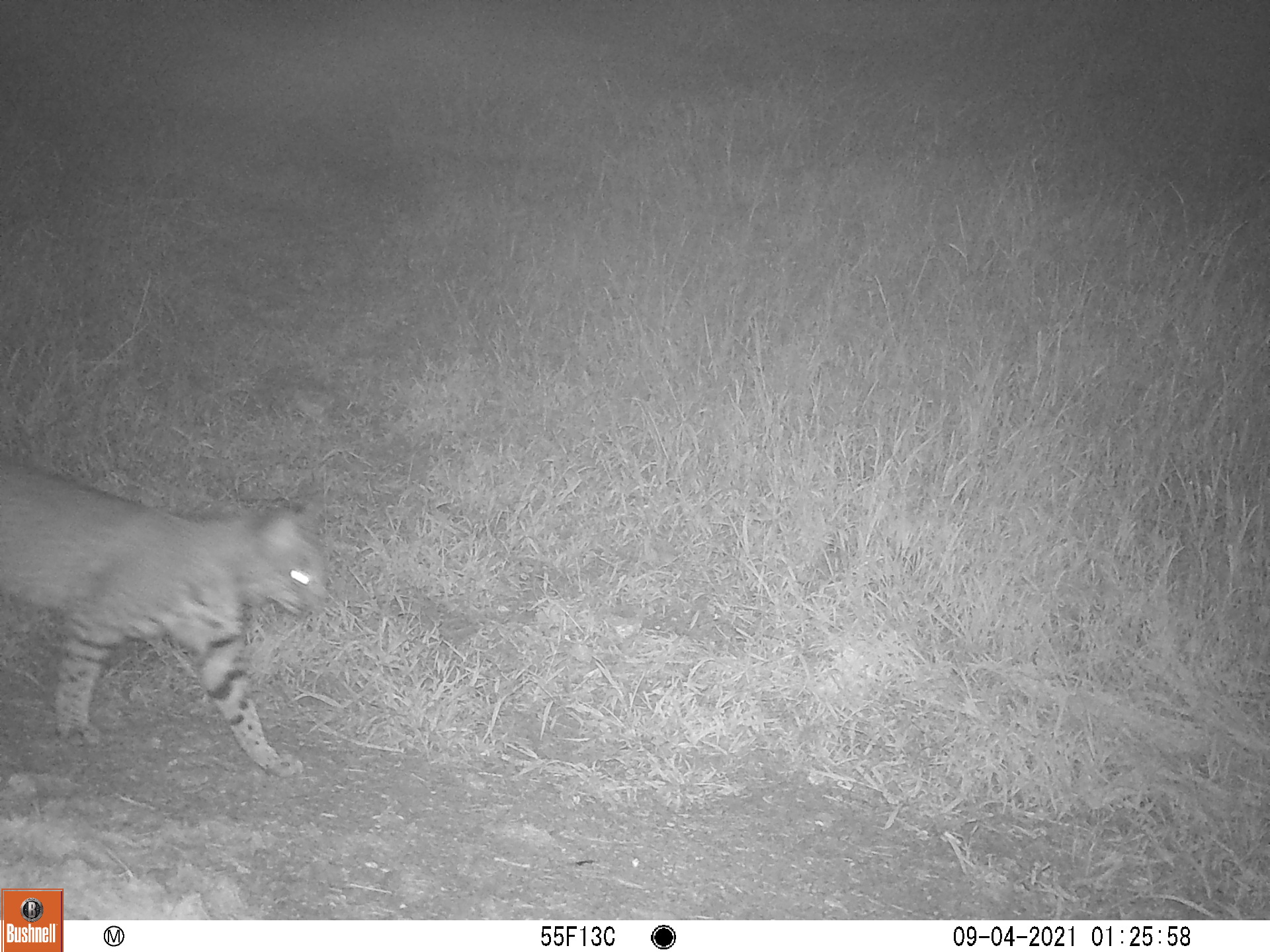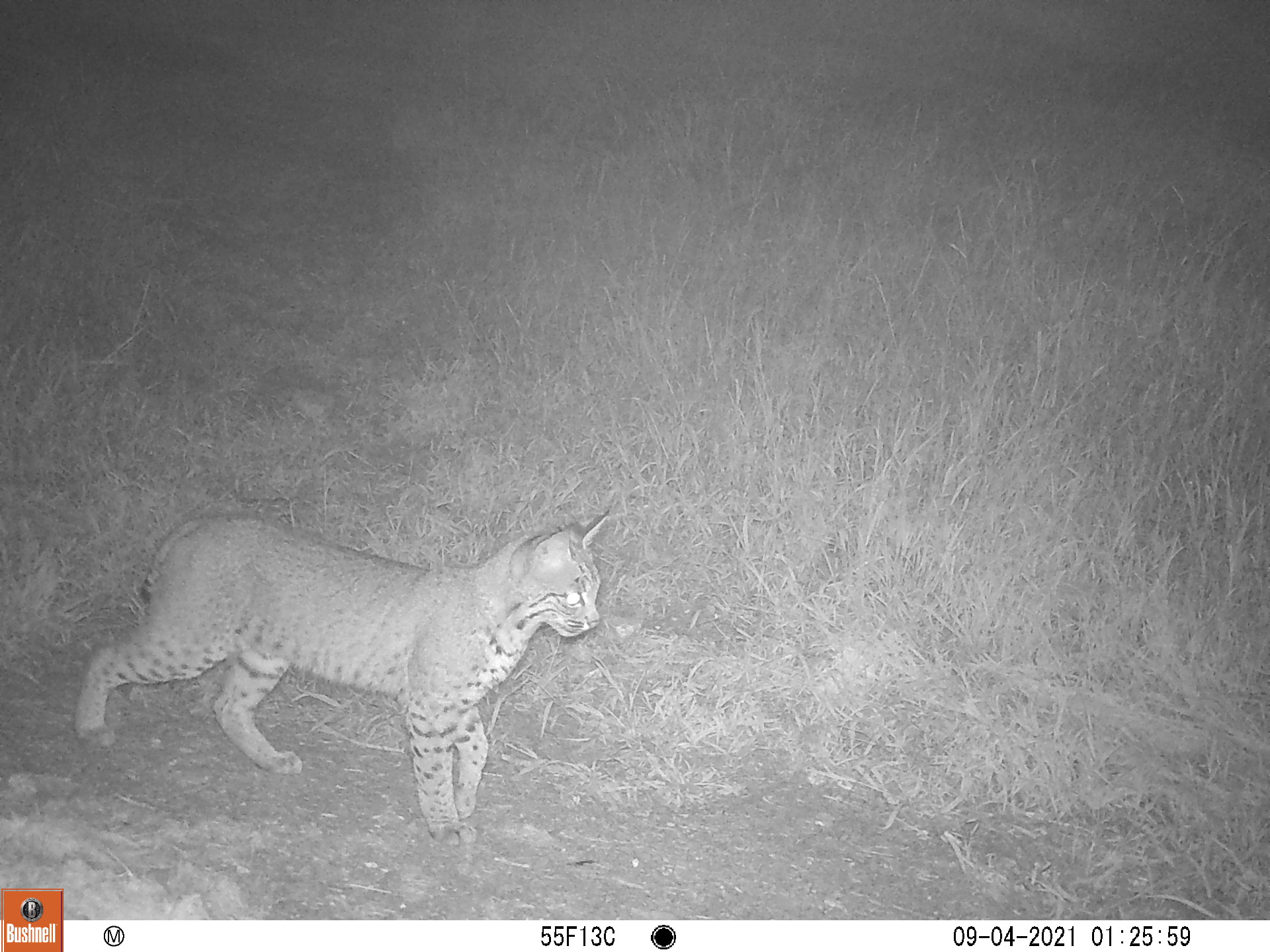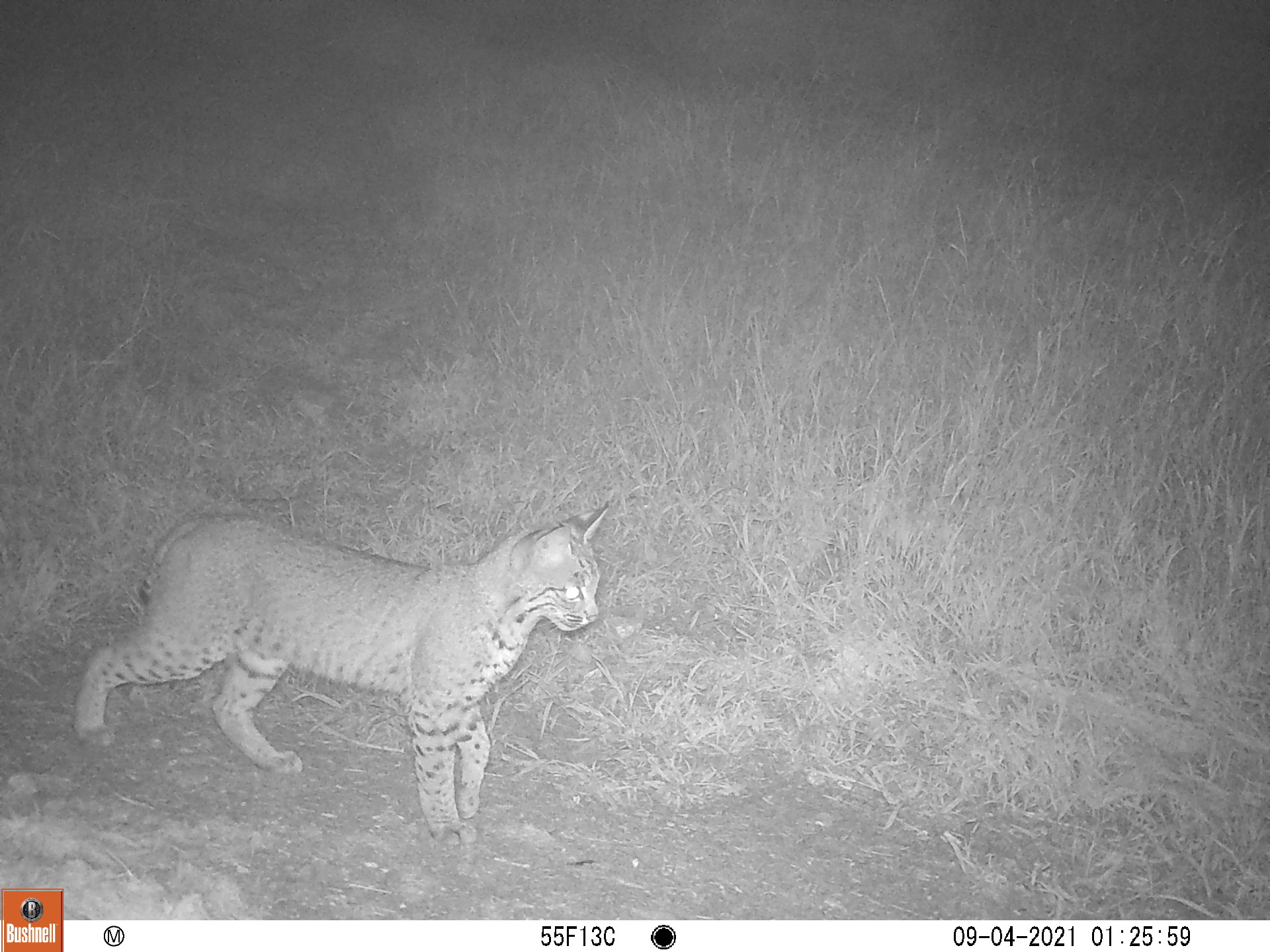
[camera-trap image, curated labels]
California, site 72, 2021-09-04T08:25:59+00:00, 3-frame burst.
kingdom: Animalia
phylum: Chordata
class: Mammalia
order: Carnivora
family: Felidae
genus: Lynx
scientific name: Lynx rufus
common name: bobcat